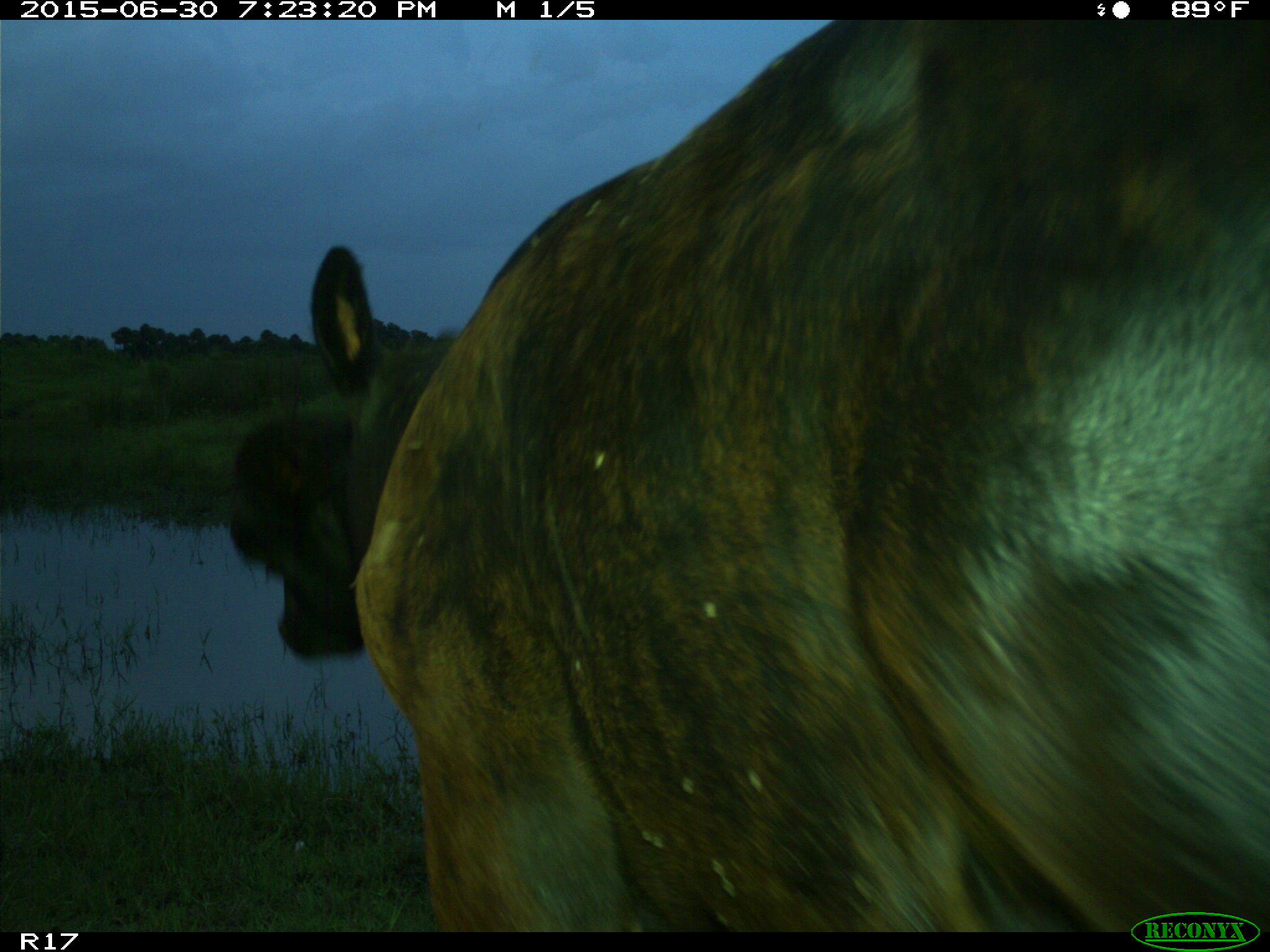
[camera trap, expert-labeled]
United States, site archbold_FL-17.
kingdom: Animalia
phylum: Chordata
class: Mammalia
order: Artiodactyla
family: Bovidae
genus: Bos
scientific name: Bos taurus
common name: domestic cow